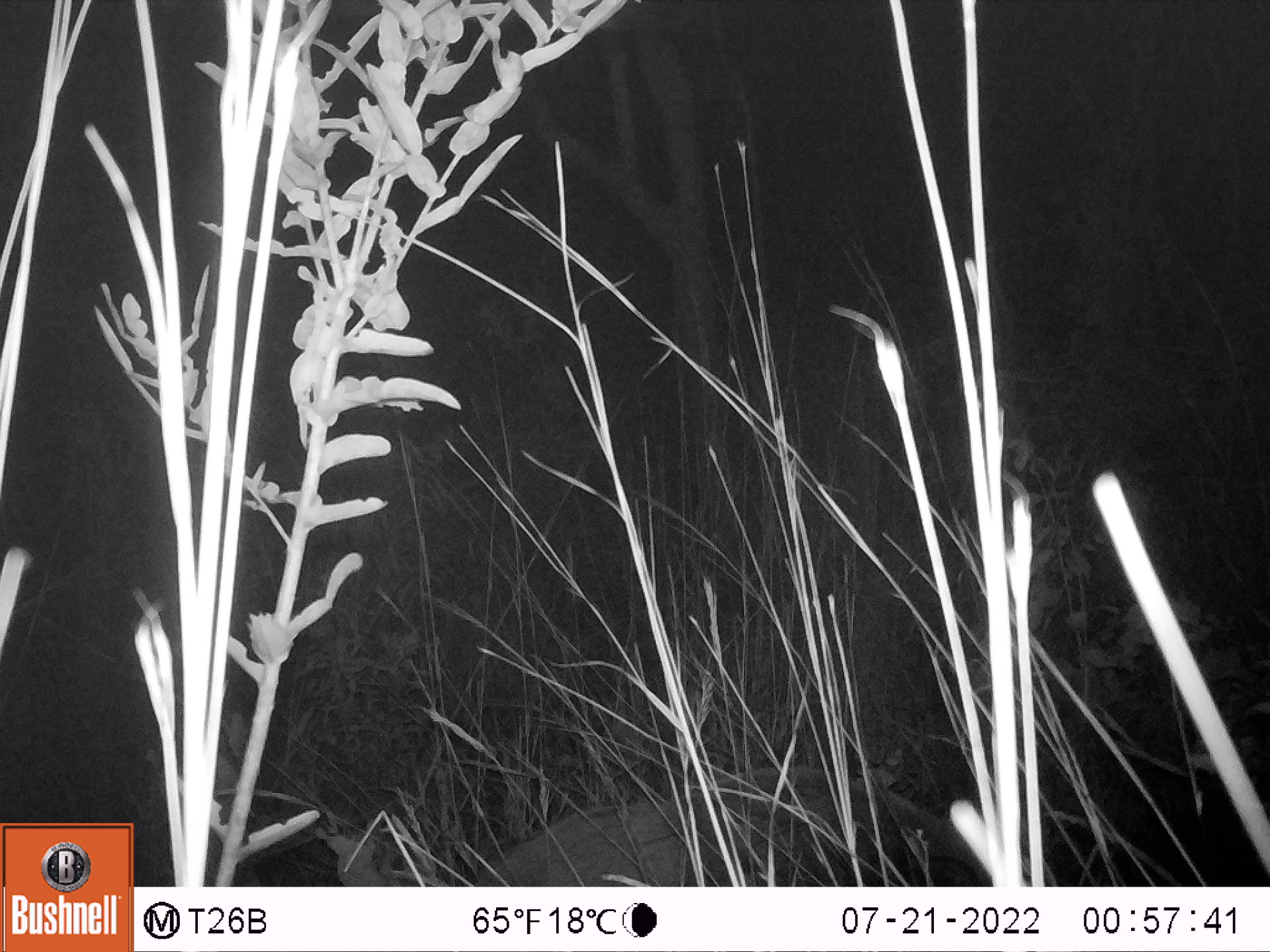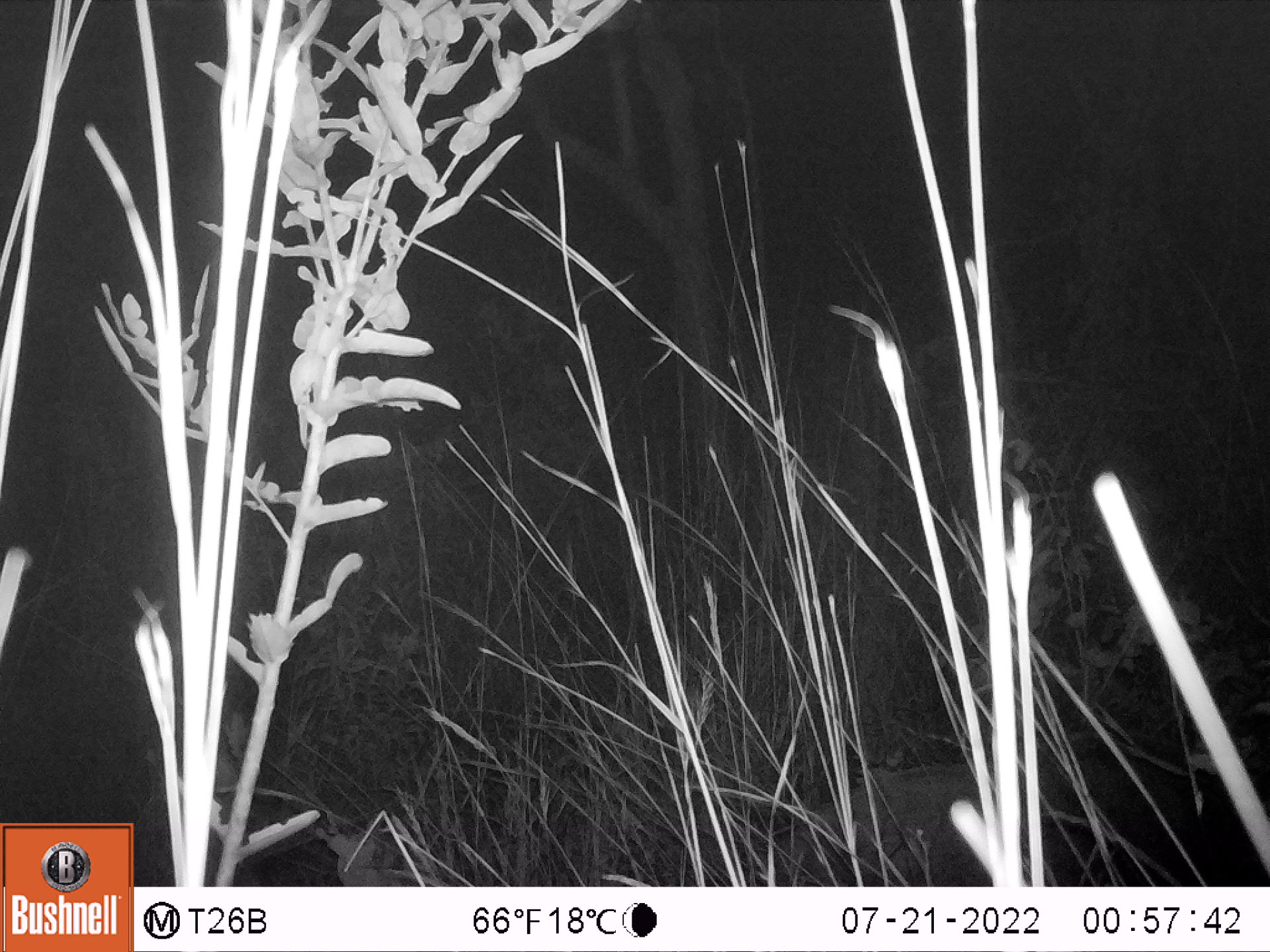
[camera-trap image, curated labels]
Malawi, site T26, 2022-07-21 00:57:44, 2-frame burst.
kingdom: Animalia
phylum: Chordata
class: Mammalia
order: Artiodactyla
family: Suidae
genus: Potamochoerus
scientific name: Potamochoerus larvatus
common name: bushpig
Bushpig (Potamochoerus larvatus), count 1.